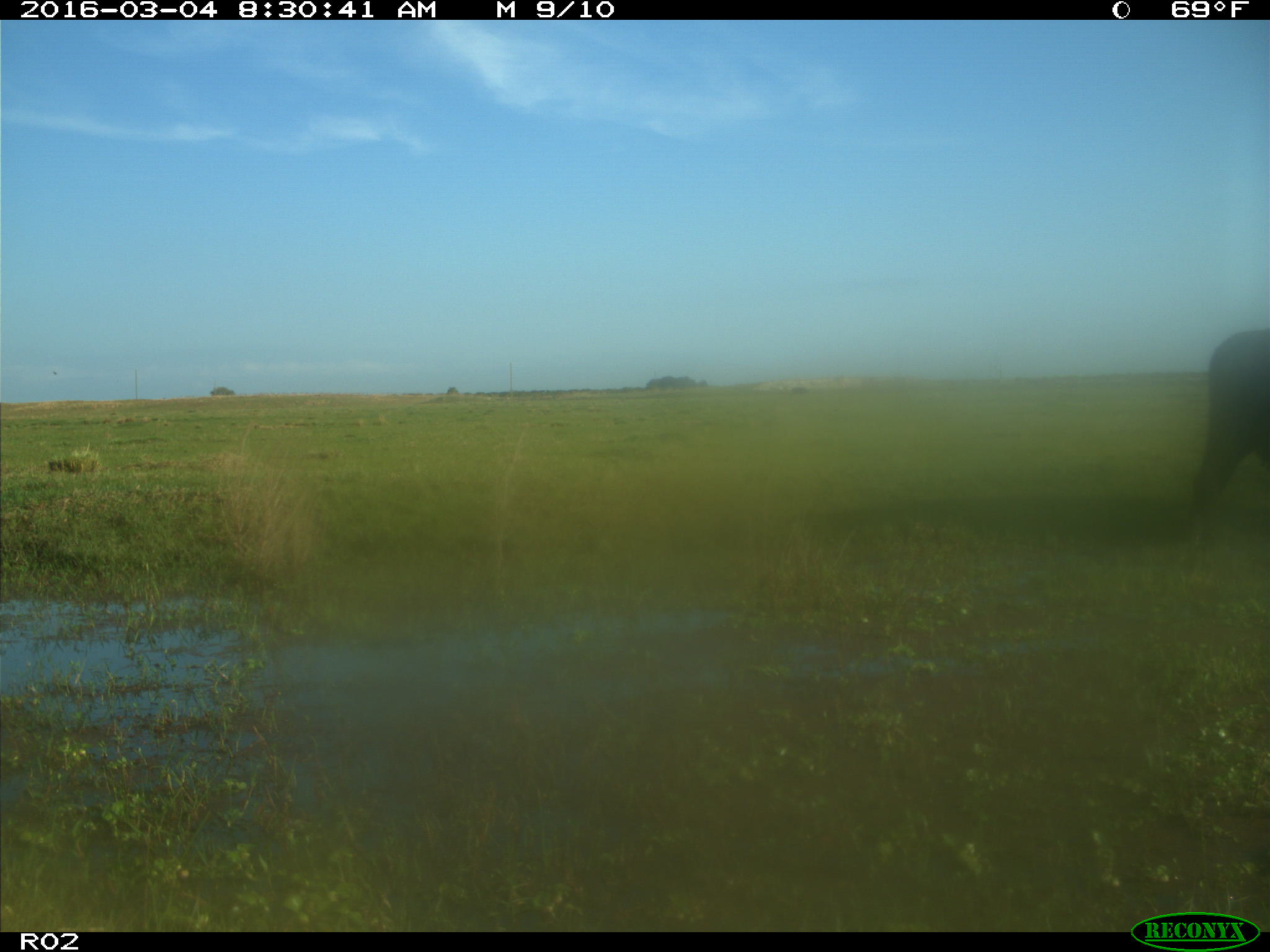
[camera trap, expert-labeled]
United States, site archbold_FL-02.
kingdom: Animalia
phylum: Chordata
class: Mammalia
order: Artiodactyla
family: Bovidae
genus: Bos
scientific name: Bos taurus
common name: domestic cow